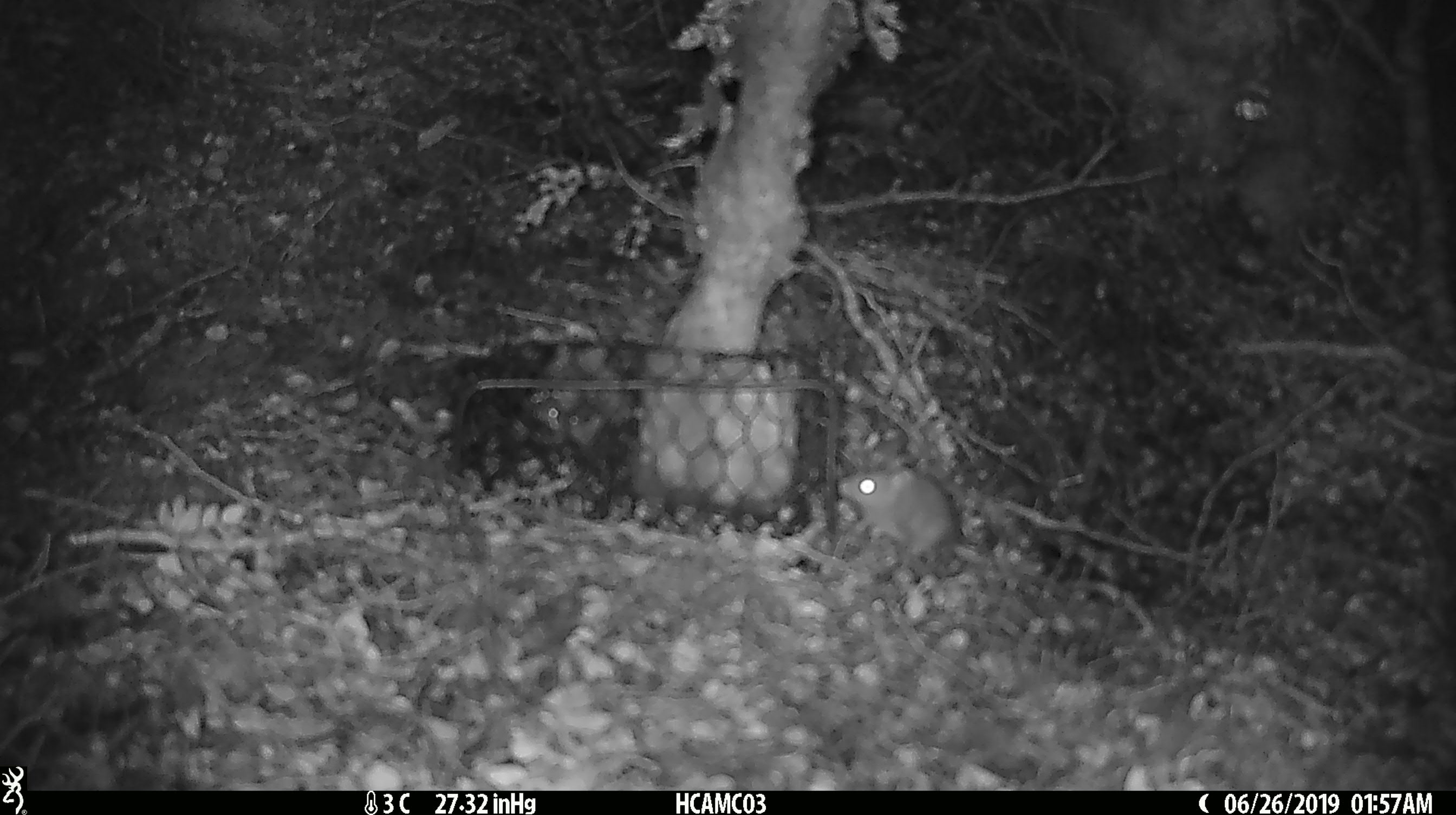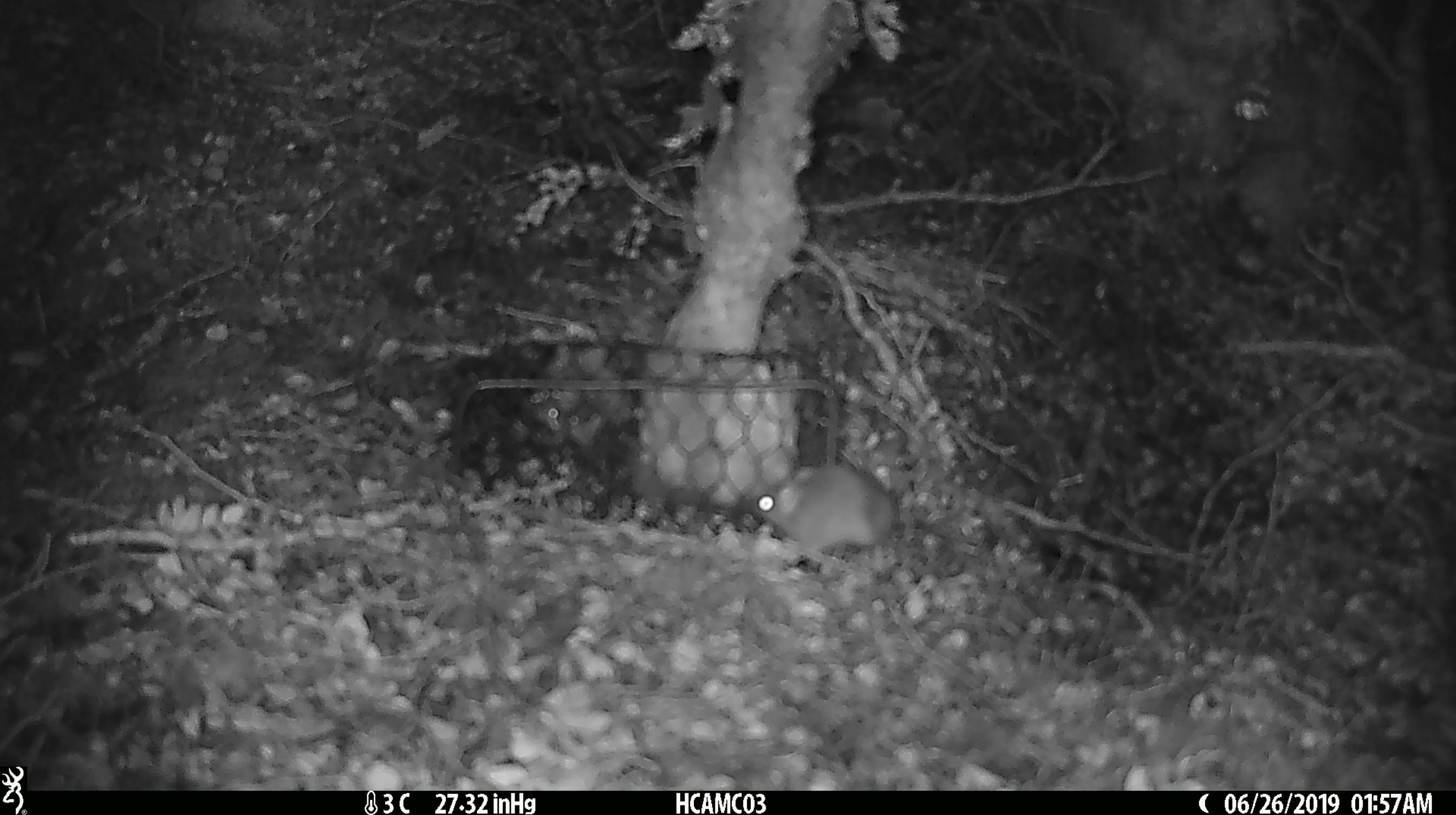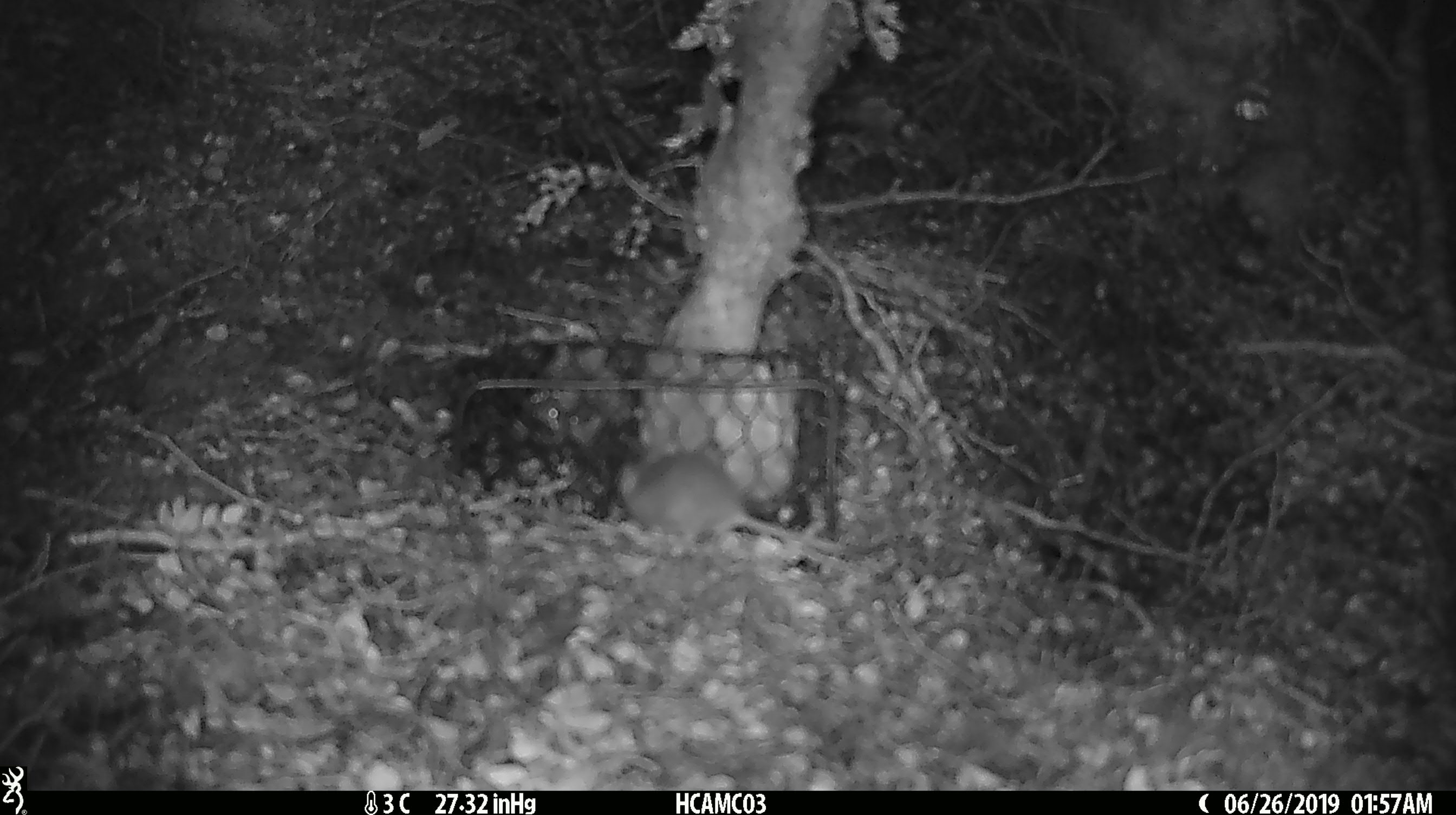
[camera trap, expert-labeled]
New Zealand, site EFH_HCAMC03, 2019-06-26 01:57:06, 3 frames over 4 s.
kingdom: Animalia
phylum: Chordata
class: Mammalia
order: Rodentia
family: Muridae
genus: Mus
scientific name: Mus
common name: mouse